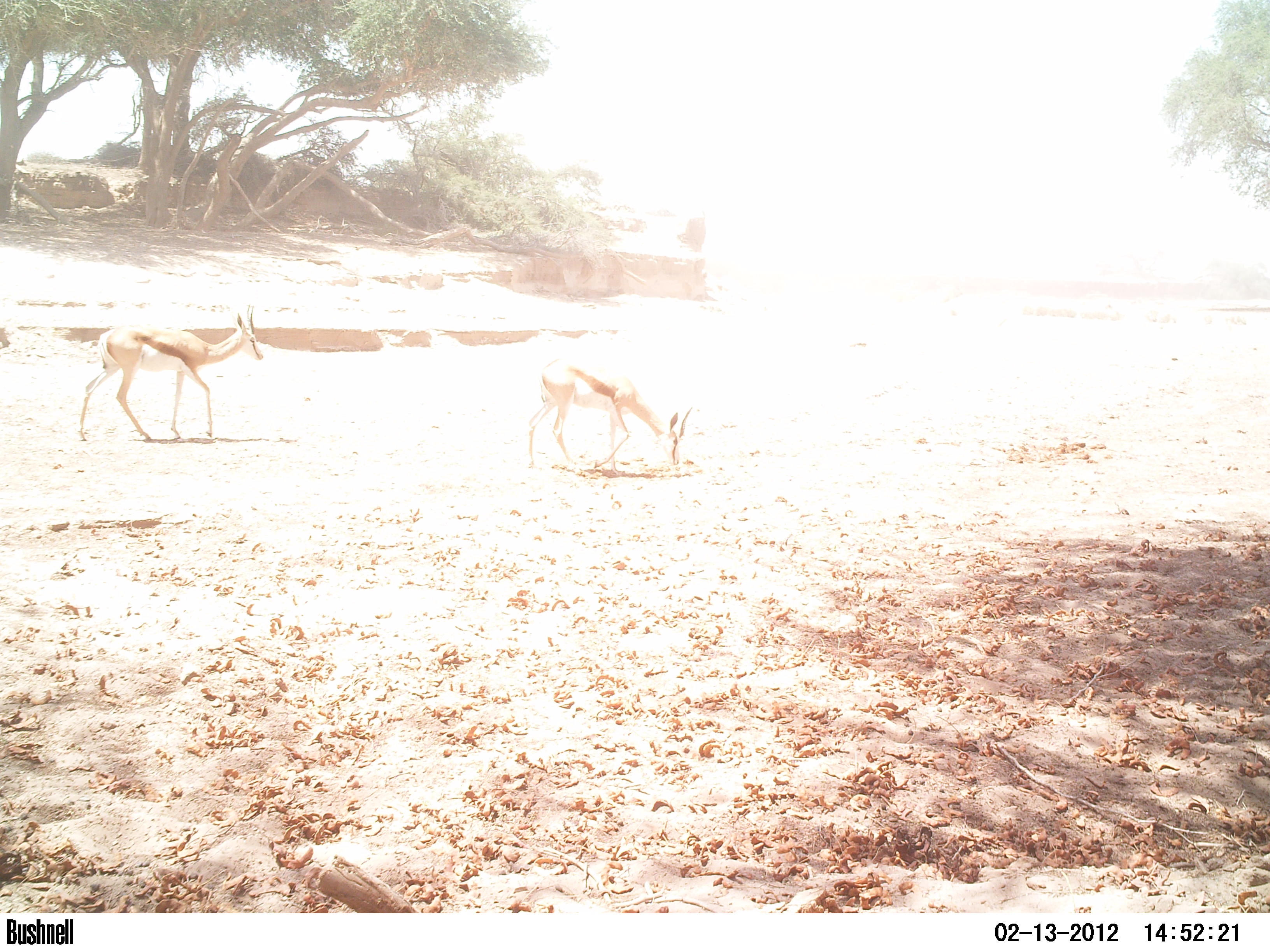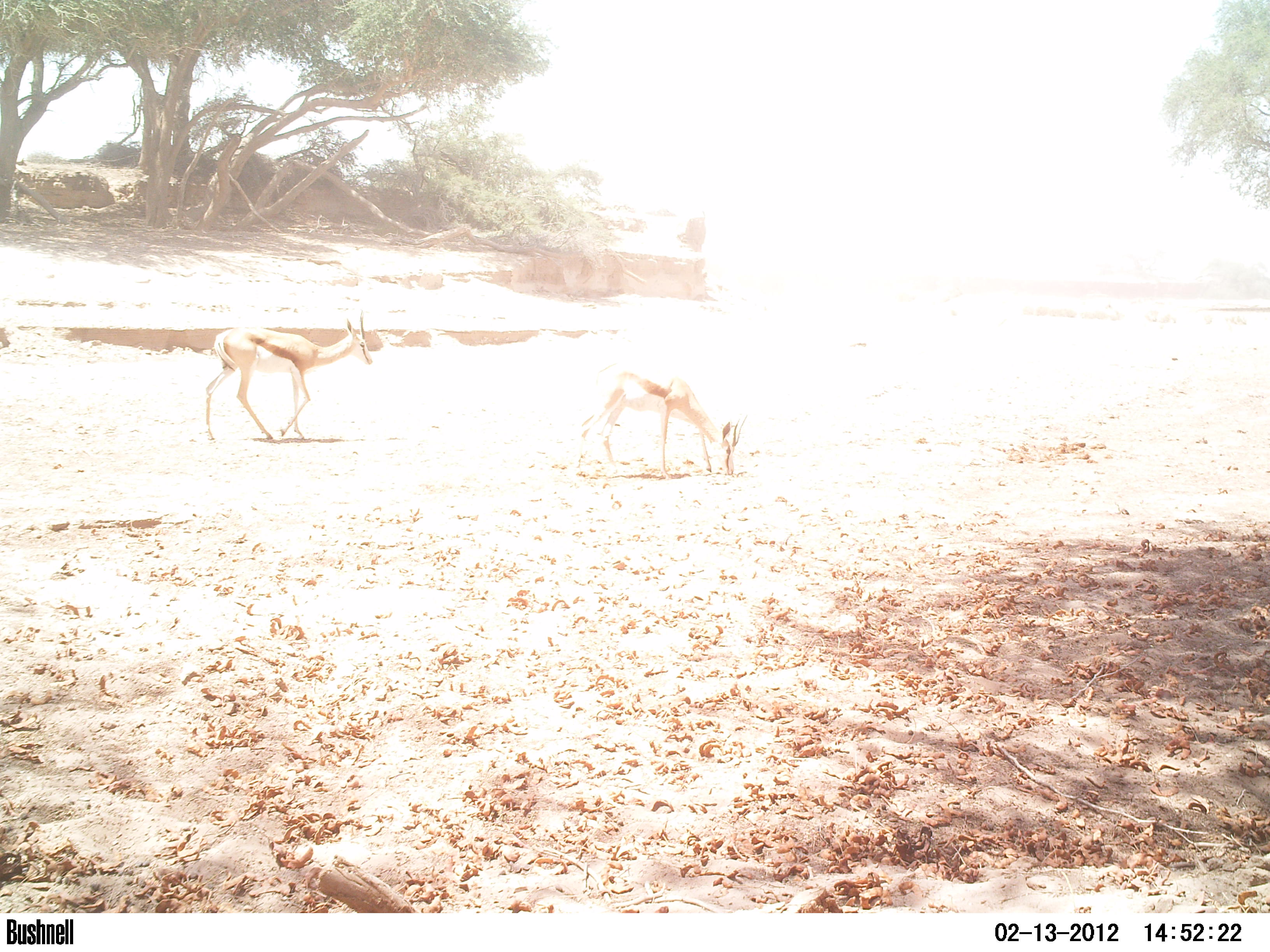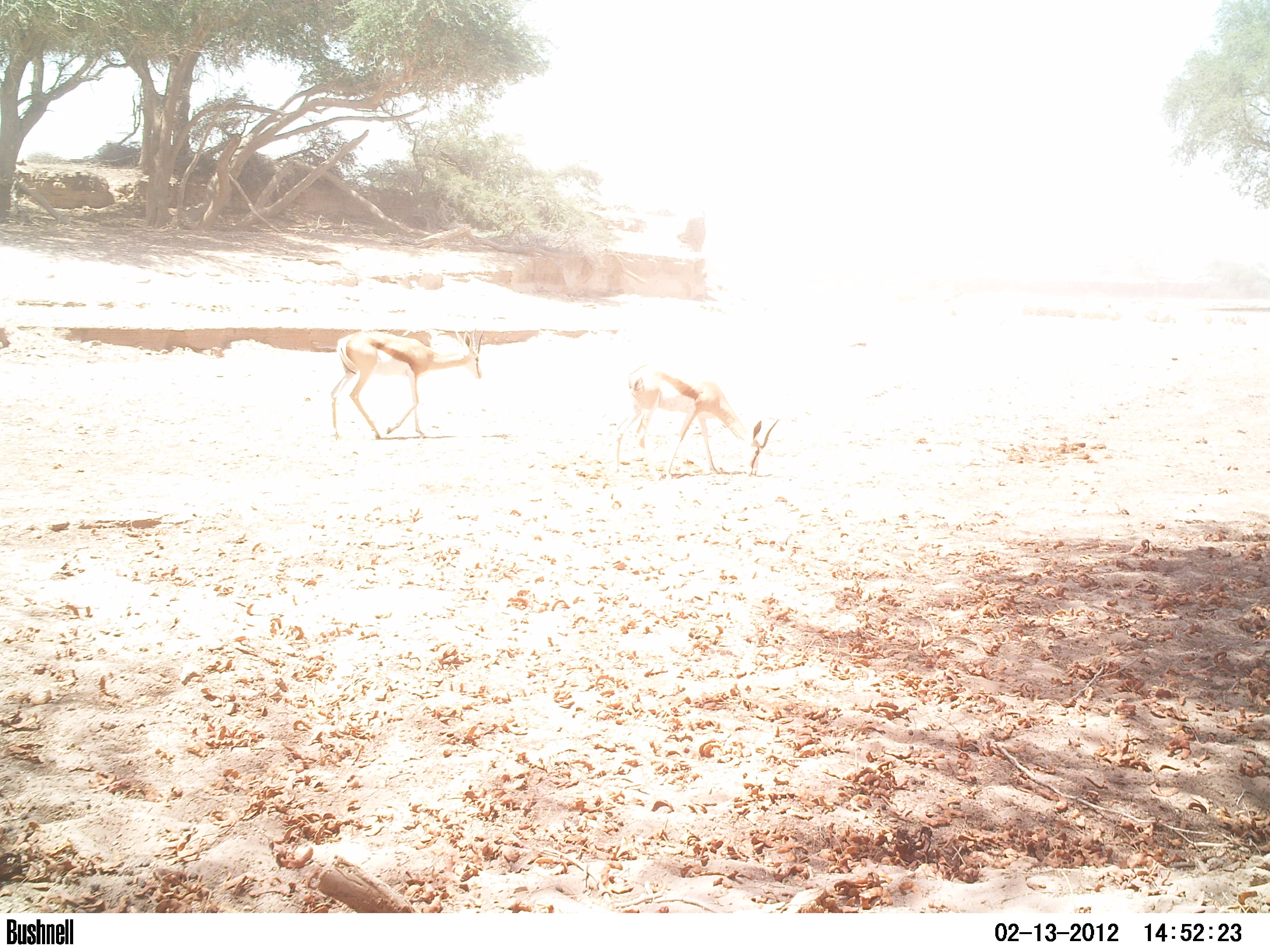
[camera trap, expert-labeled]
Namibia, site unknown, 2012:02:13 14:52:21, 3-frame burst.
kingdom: Animalia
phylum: Chordata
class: Mammalia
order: Artiodactyla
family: Bovidae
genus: Antidorcas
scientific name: Antidorcas marsupialis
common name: springbok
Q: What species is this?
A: Antidorcas marsupialis (springbok).